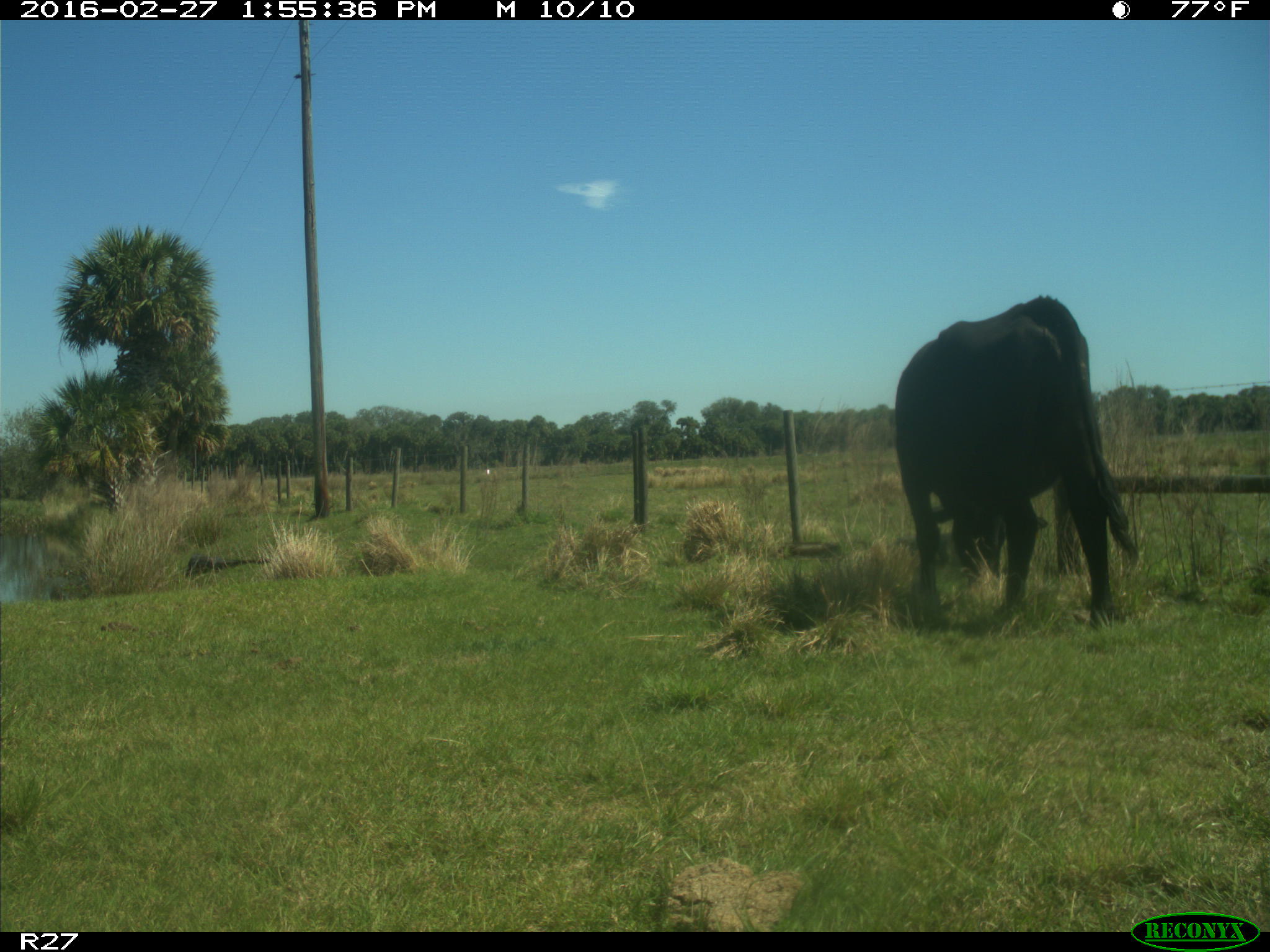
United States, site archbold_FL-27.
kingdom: Animalia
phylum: Chordata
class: Mammalia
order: Artiodactyla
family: Bovidae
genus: Bos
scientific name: Bos taurus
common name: domestic cow